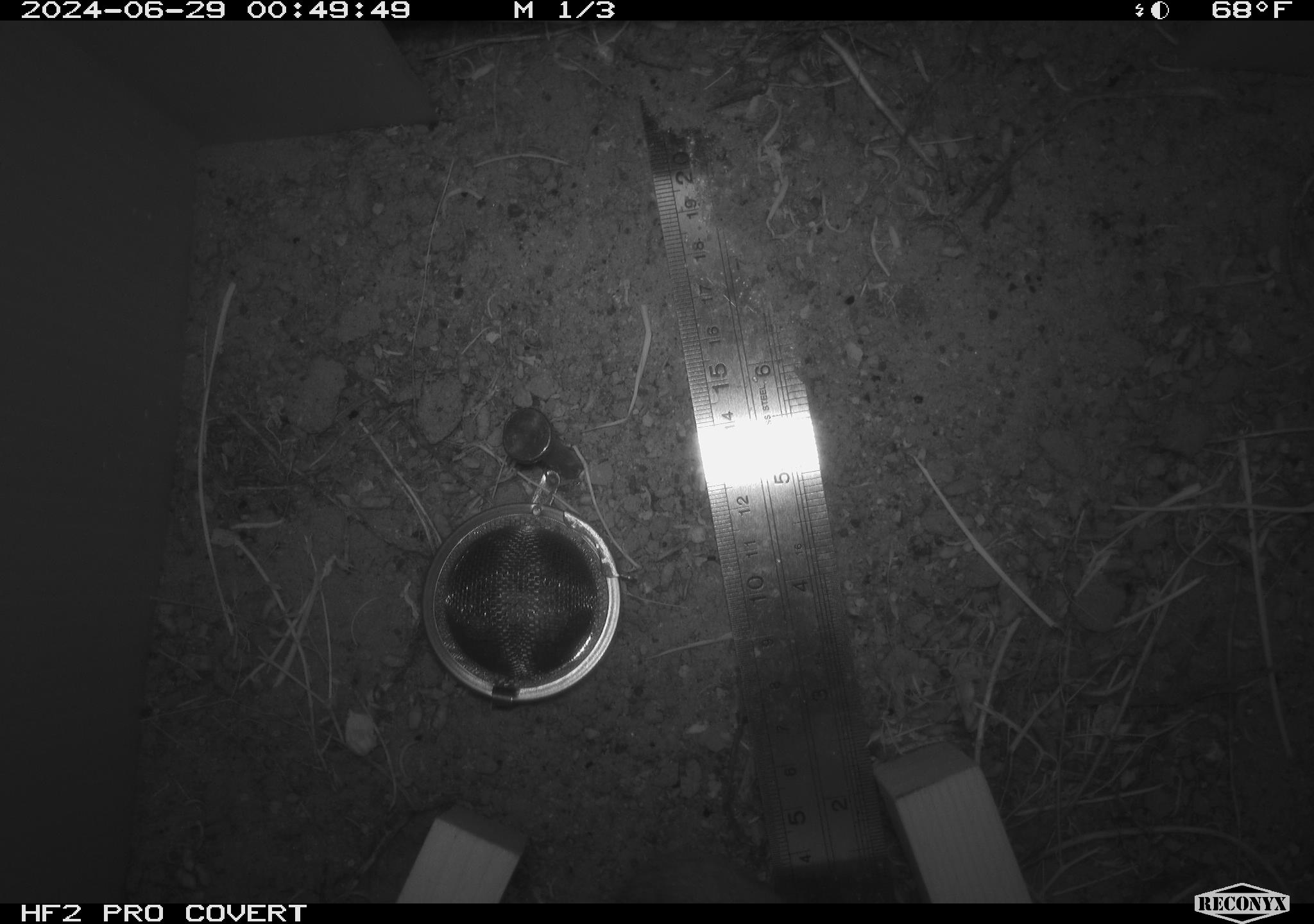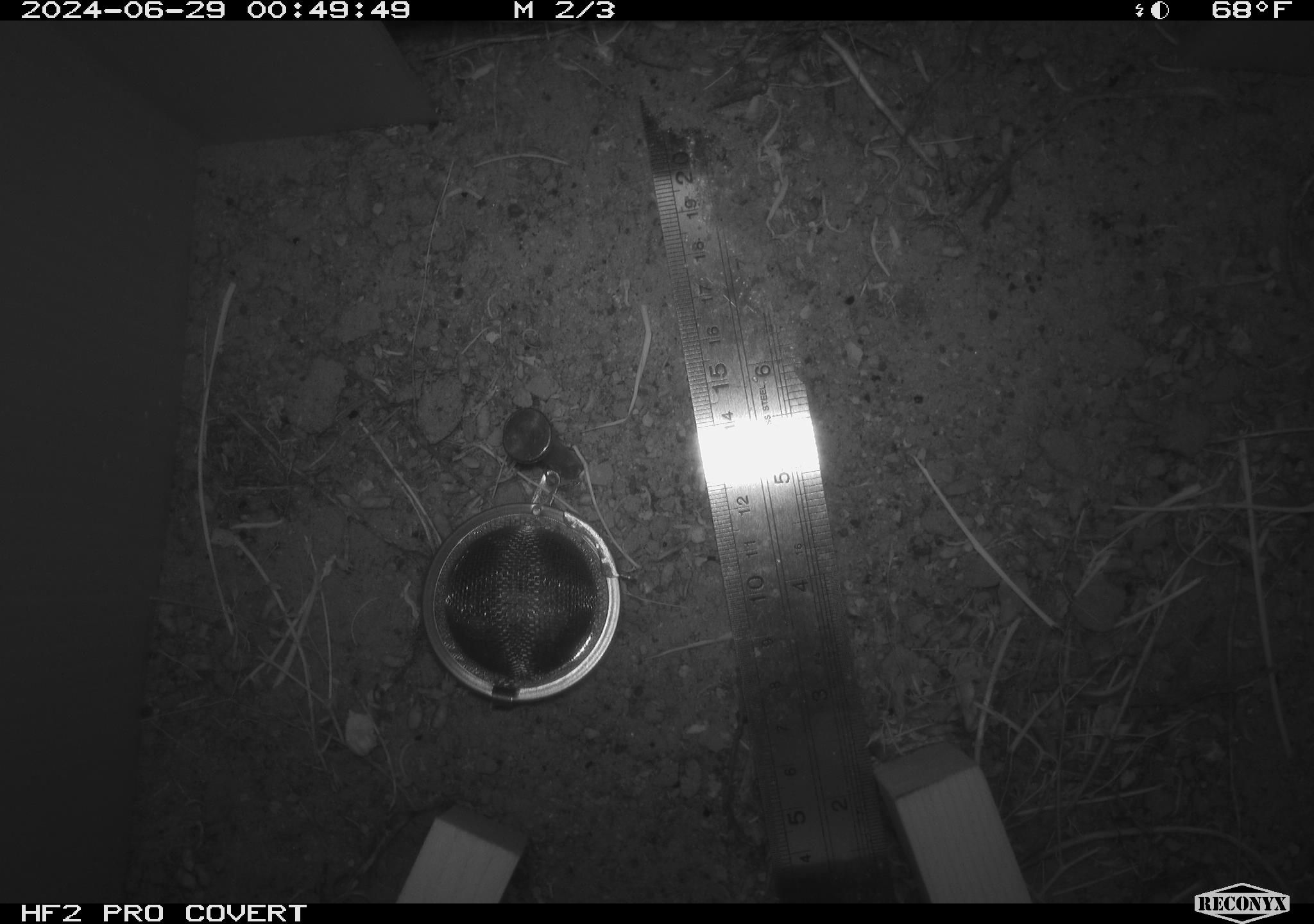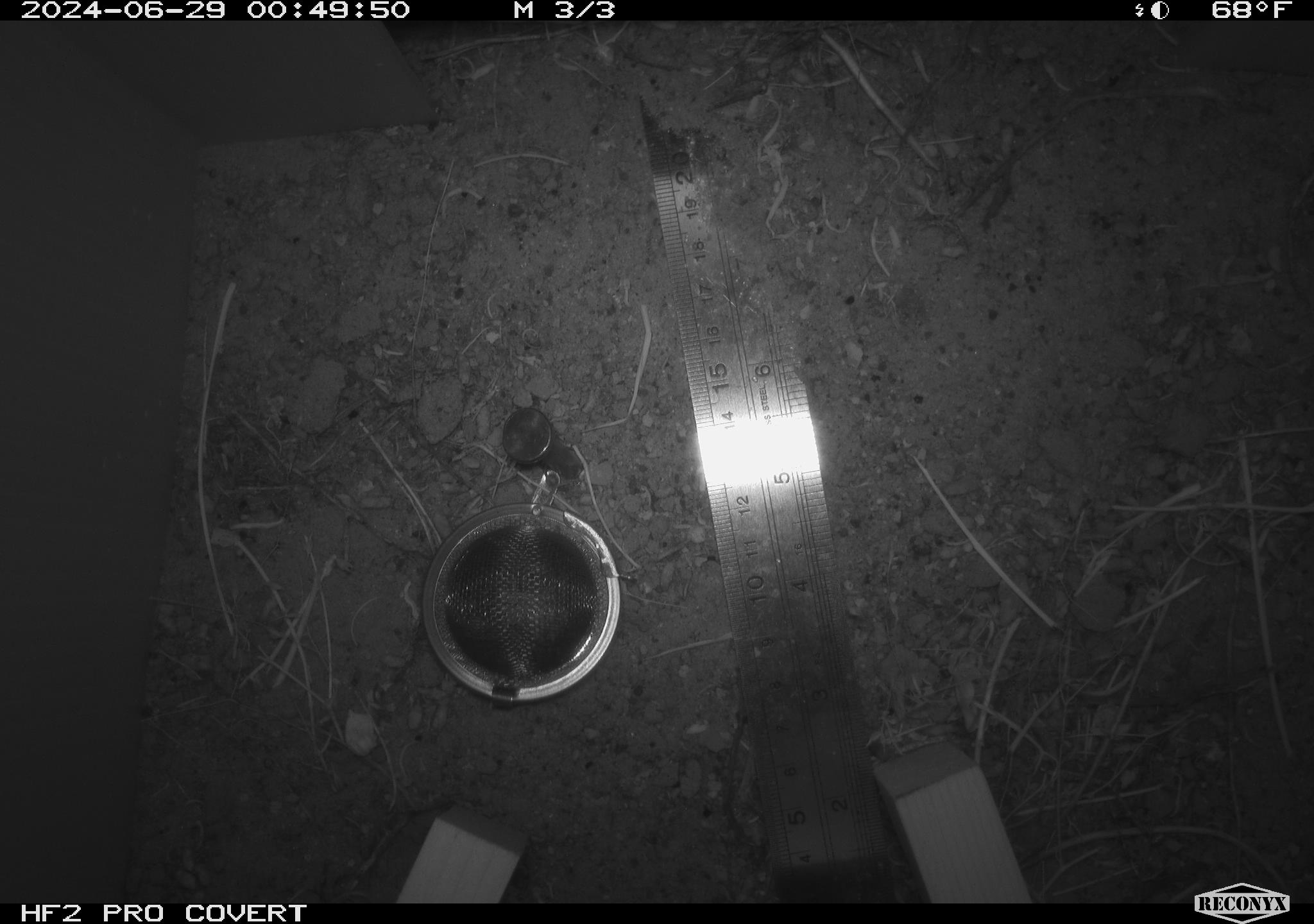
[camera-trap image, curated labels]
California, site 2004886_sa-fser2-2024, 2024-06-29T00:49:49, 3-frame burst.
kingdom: Animalia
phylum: Chordata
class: Mammalia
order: Rodentia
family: Cricetidae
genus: Neotoma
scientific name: Neotoma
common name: pack rat or woodrat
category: neotoma species